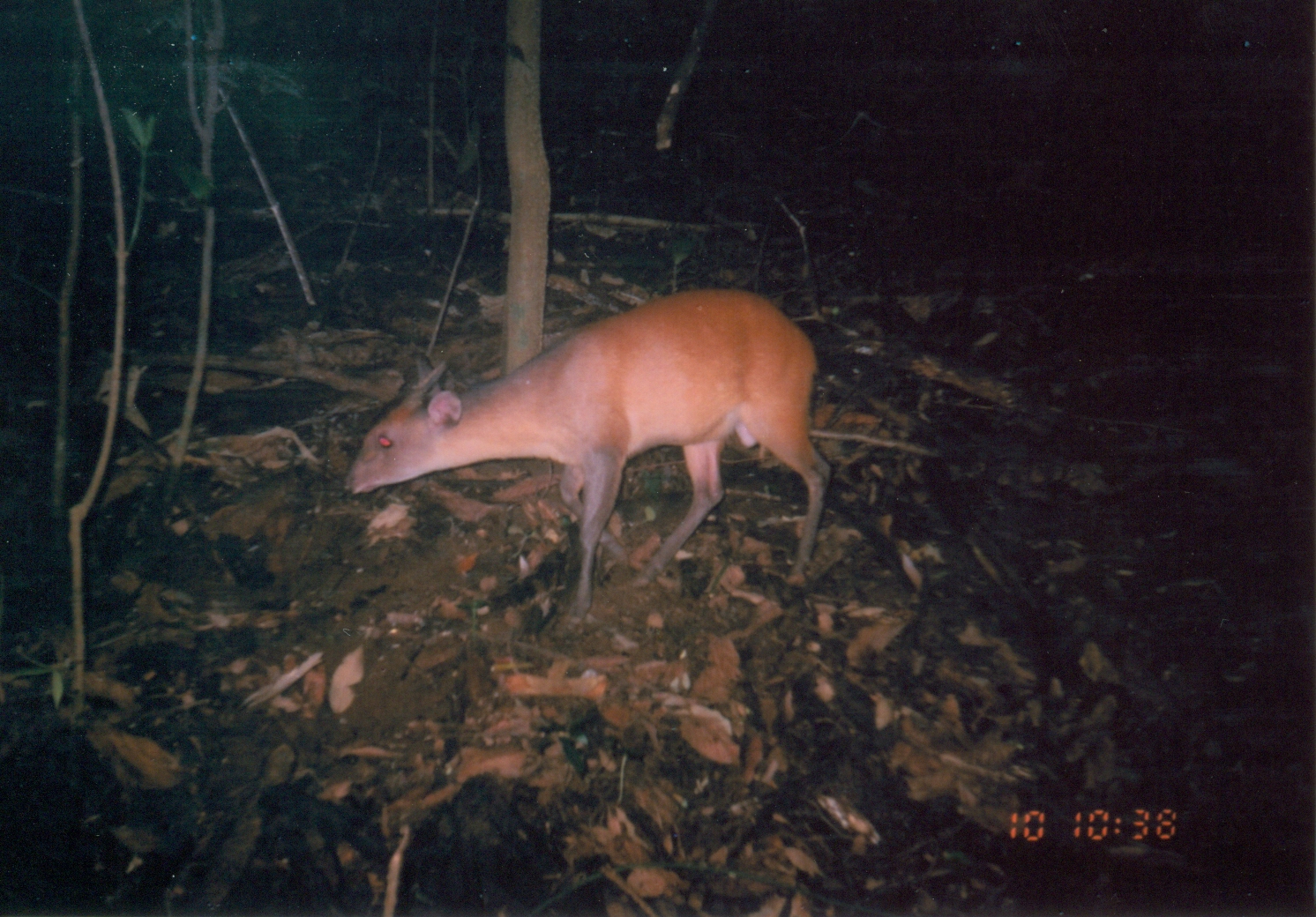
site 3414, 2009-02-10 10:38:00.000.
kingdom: Animalia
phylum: Chordata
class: Mammalia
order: Artiodactyla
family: Bovidae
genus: Cephalophus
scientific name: Cephalophus harveyi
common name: harvey's duiker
Cephalophus harveyi (harvey's duiker), count 1.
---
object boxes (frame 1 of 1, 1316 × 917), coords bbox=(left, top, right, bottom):
cephalophus harveyi: bbox=(336, 284, 834, 620)